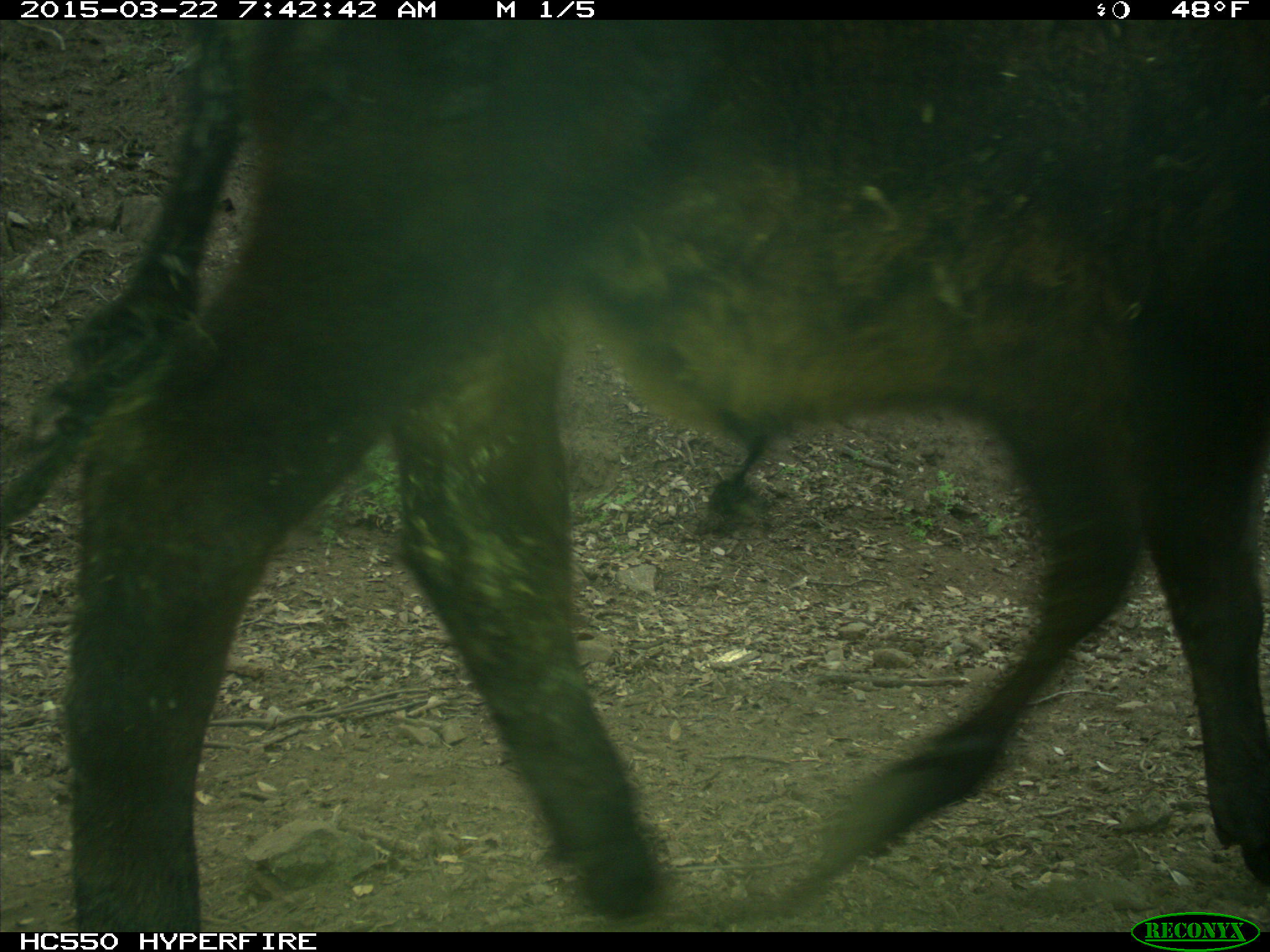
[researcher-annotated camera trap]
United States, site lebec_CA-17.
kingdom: Animalia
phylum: Chordata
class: Mammalia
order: Artiodactyla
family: Bovidae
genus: Bos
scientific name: Bos taurus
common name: domestic cow